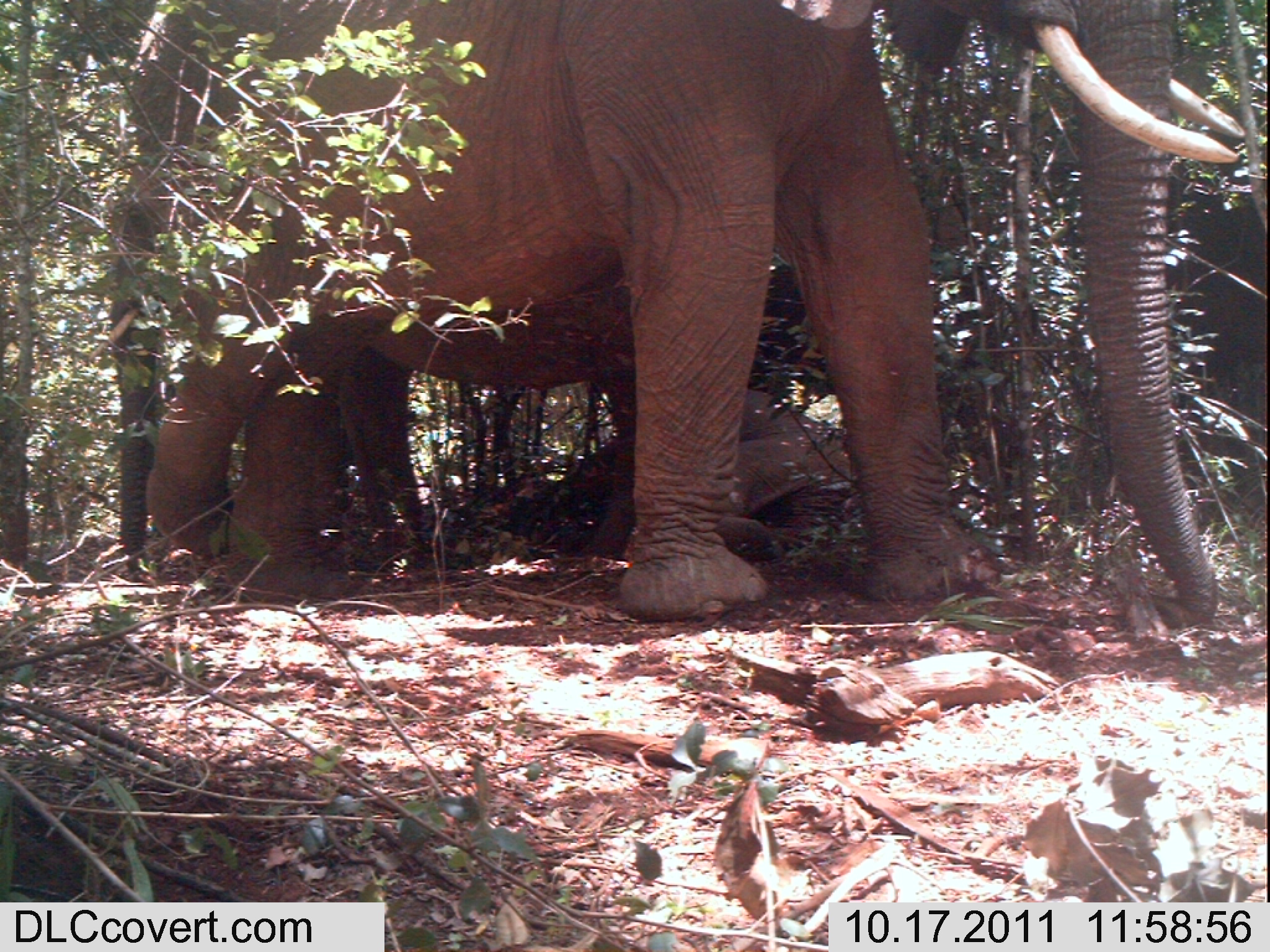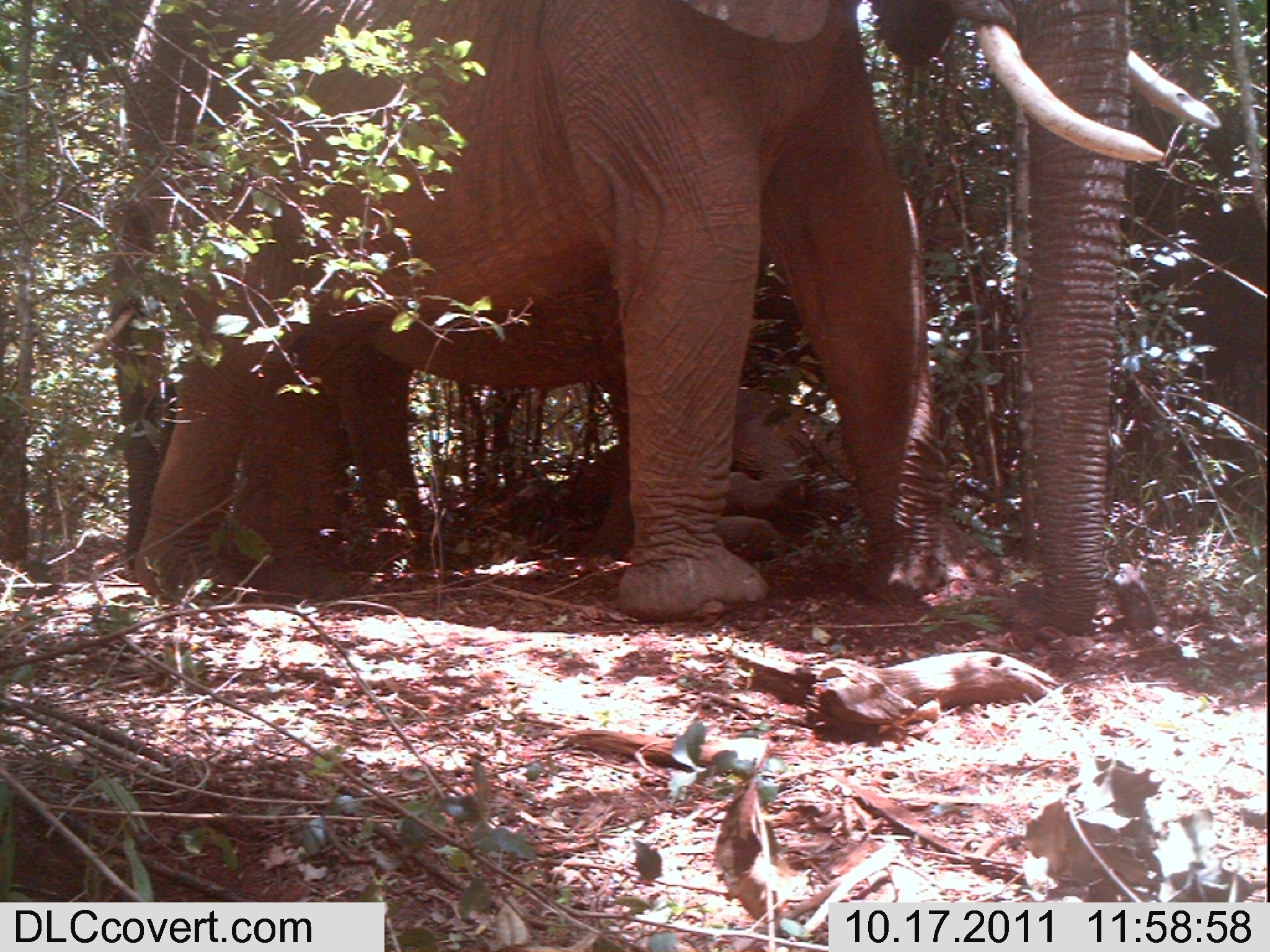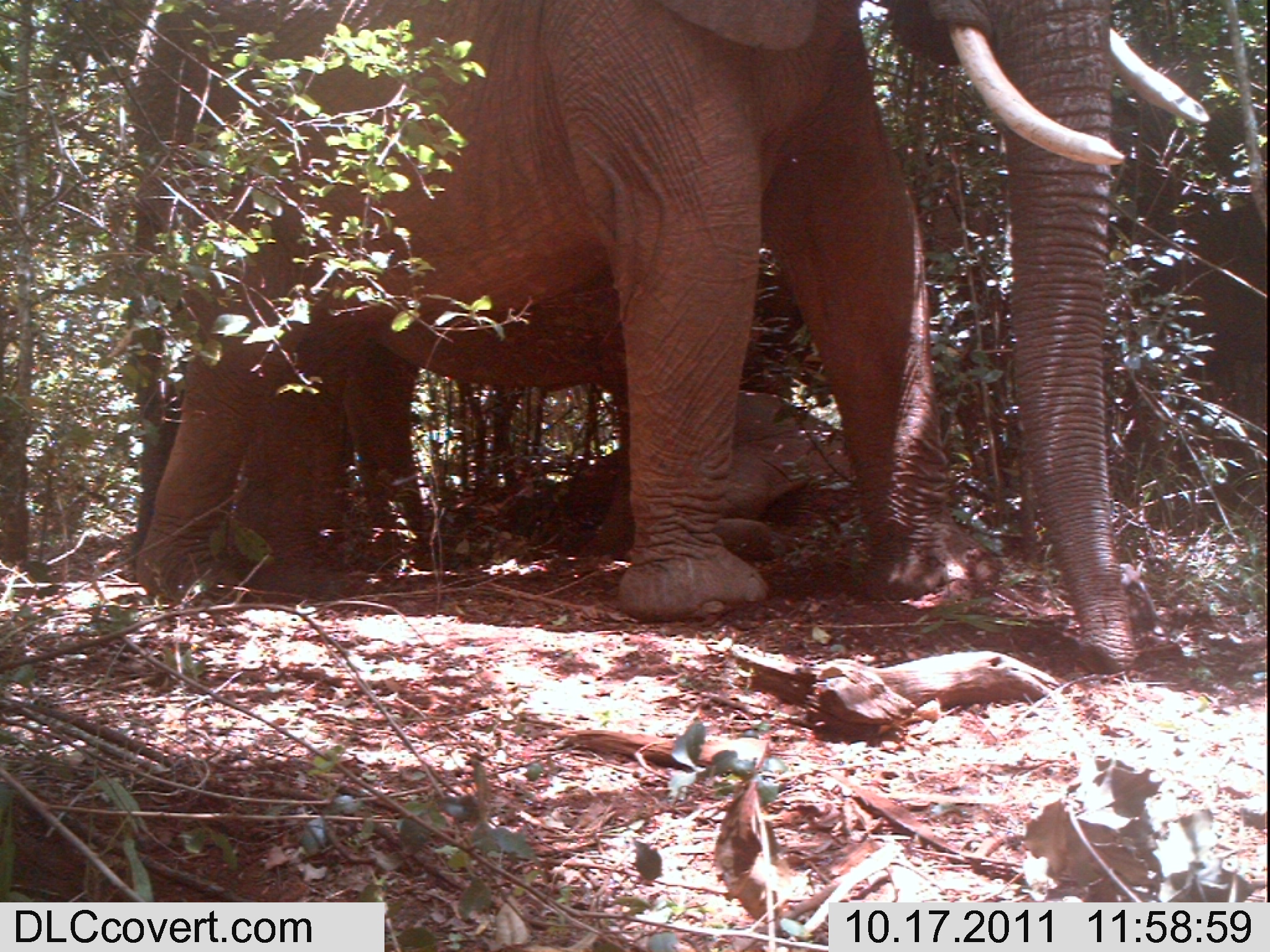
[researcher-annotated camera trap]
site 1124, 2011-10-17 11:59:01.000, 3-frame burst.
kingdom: Animalia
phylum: Chordata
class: Mammalia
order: Proboscidea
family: Elephantidae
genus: Loxodonta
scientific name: Loxodonta africana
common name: african bush elephant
Loxodonta africana (african bush elephant), count 4.